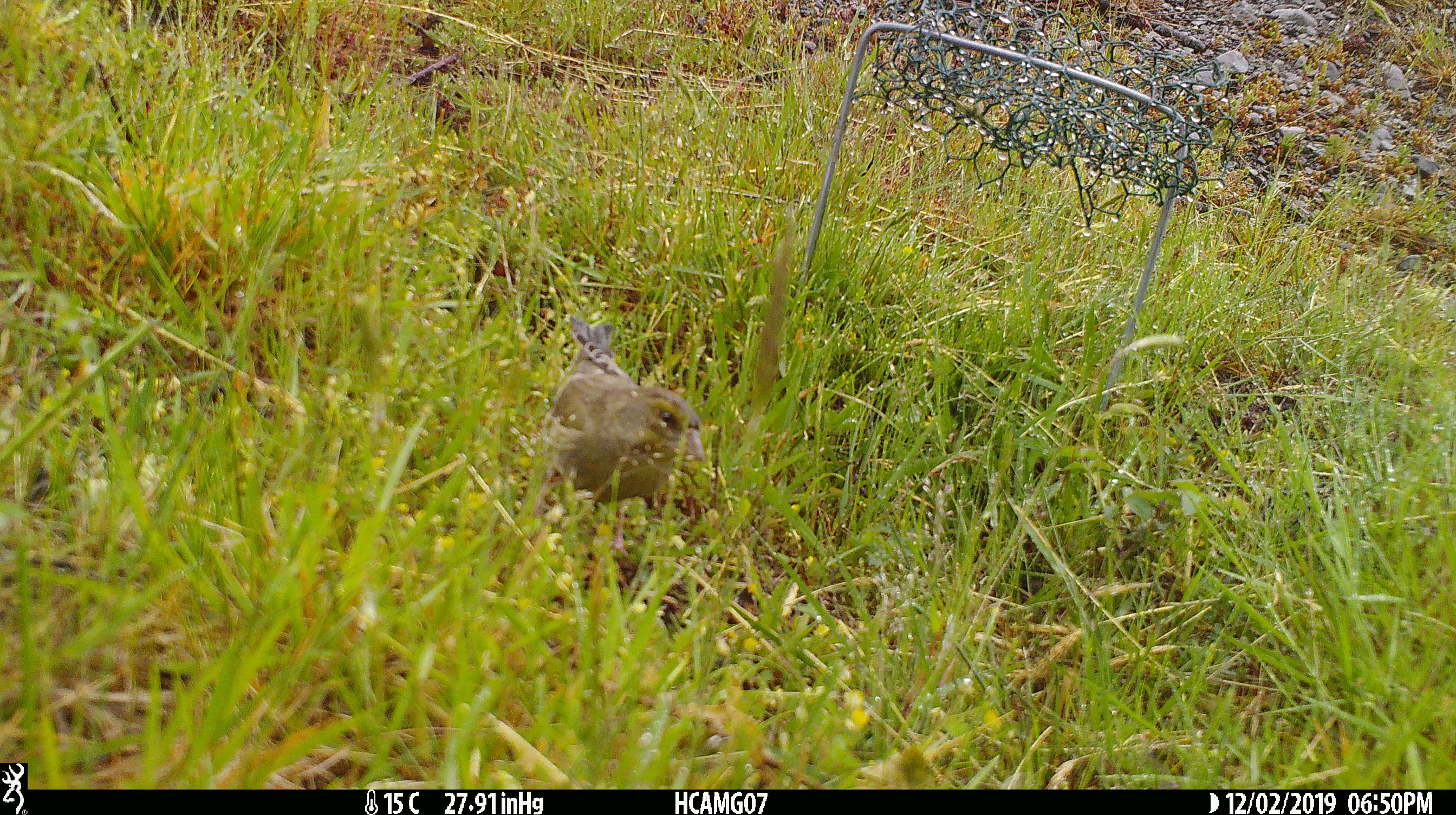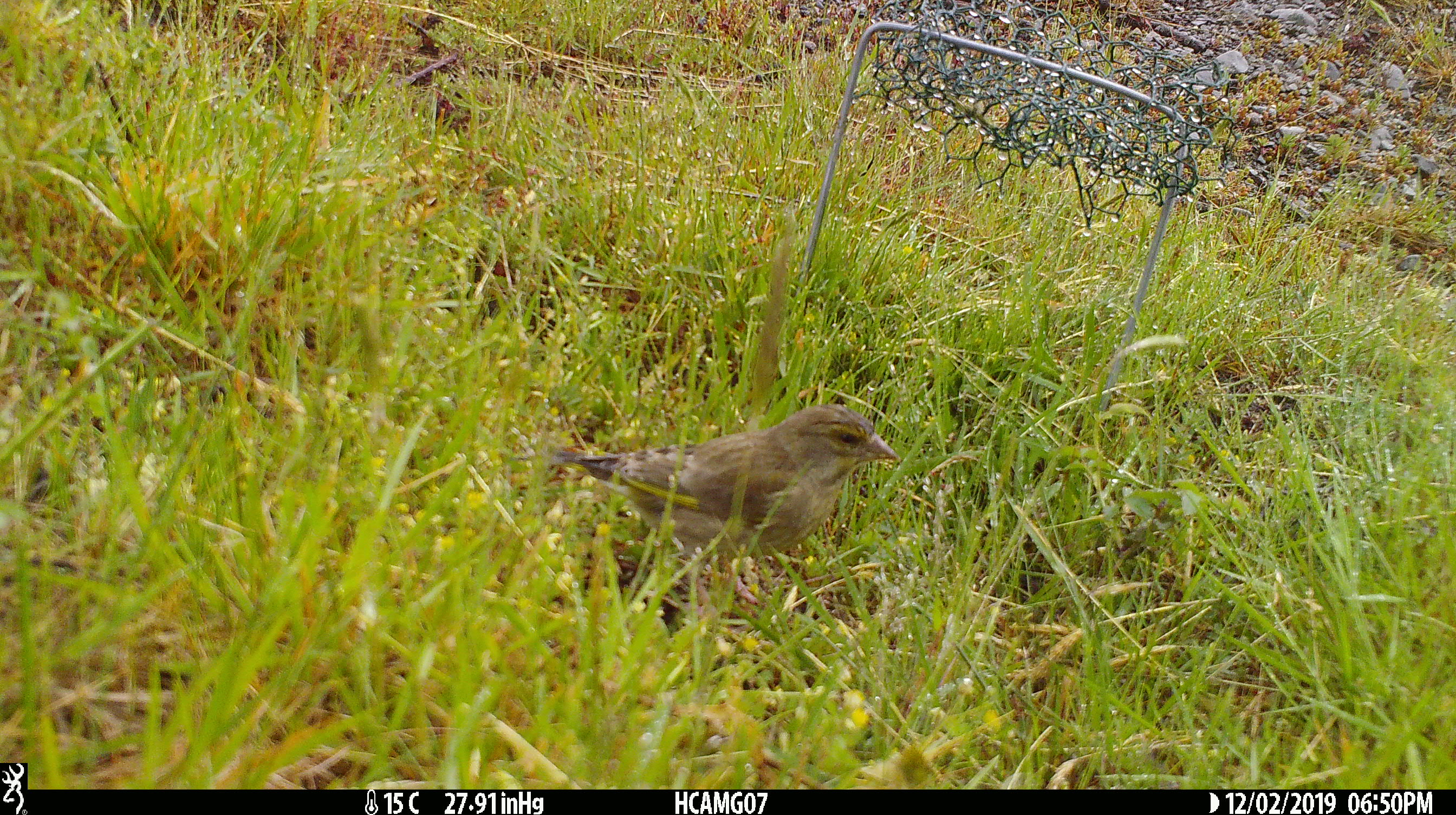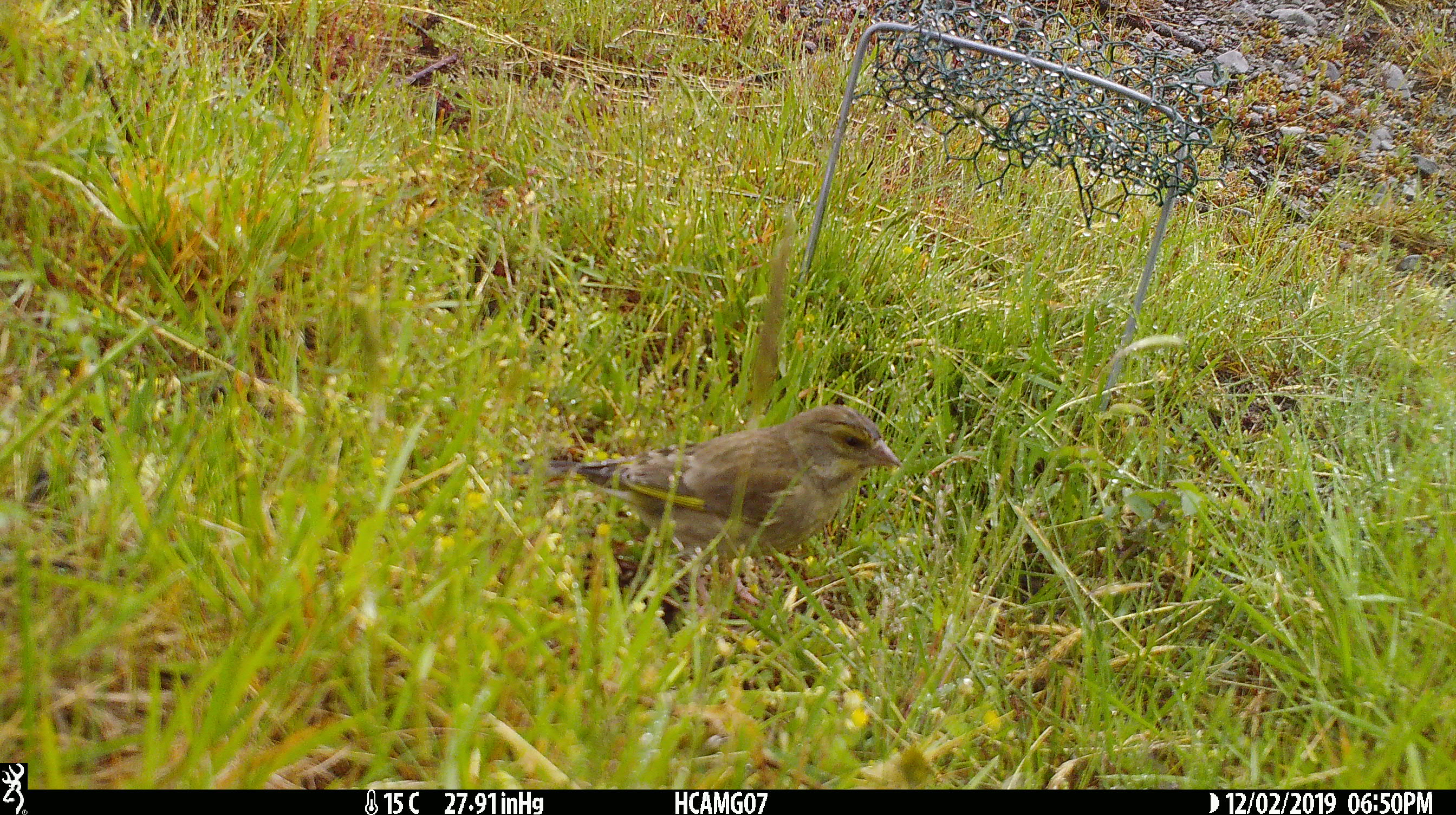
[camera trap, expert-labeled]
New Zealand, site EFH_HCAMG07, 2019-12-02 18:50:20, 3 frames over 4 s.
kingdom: Animalia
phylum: Chordata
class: Aves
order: Passeriformes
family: Fringillidae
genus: Chloris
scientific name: Chloris chloris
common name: greenfinch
Greenfinch (Chloris chloris).